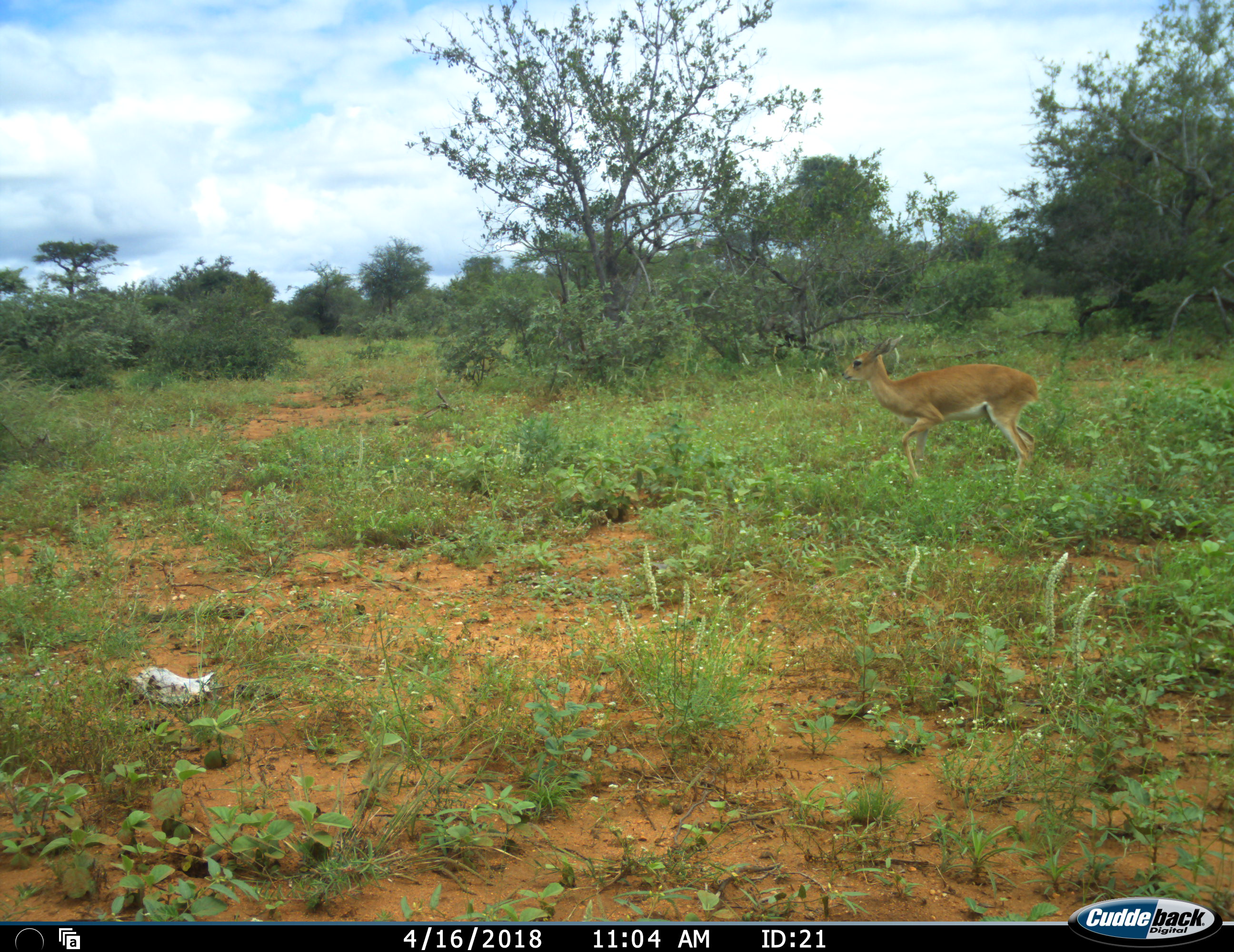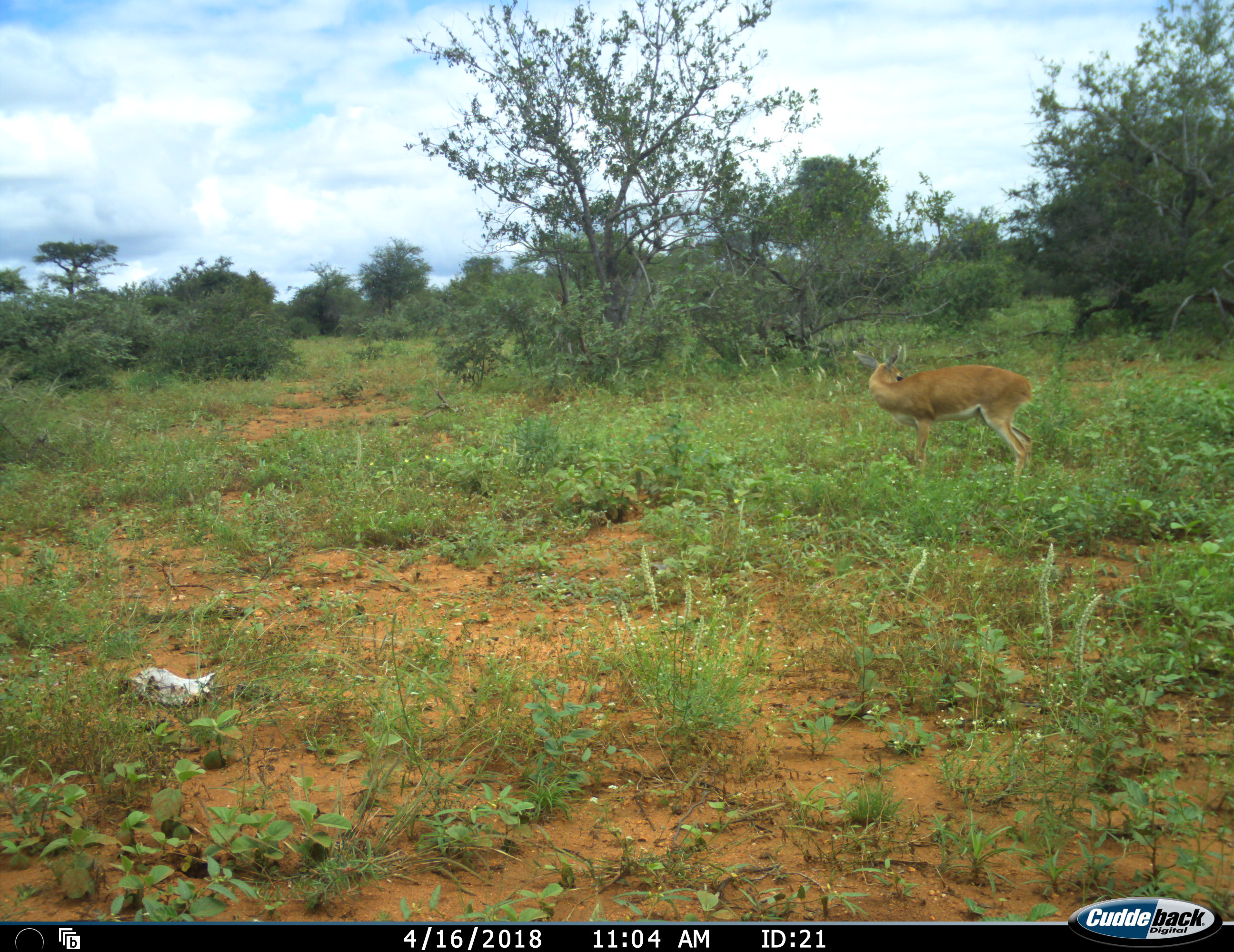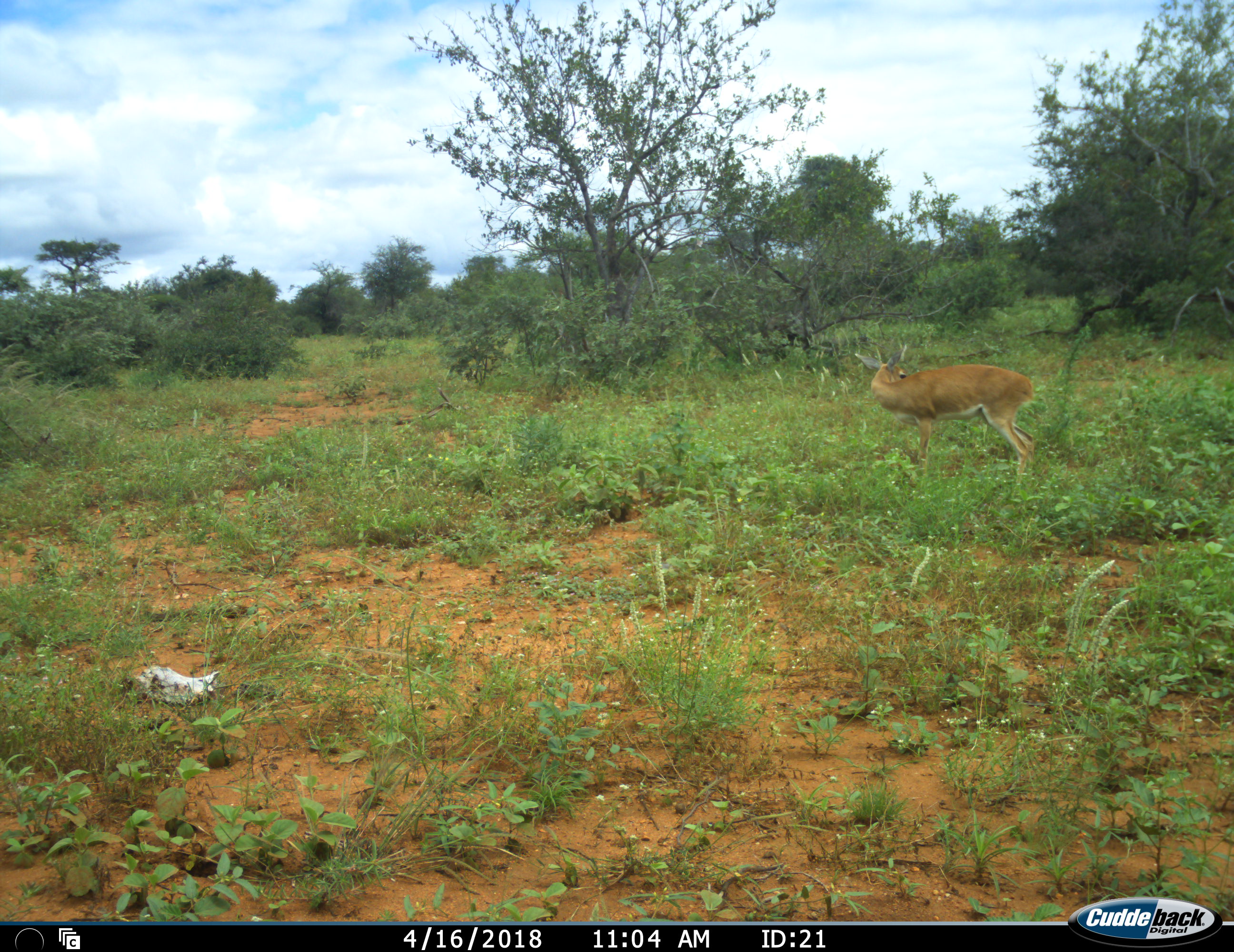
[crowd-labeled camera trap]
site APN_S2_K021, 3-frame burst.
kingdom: Animalia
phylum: Chordata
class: Mammalia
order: Artiodactyla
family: Bovidae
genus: Raphicerus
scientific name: Raphicerus campestris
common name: steenbok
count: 1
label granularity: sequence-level